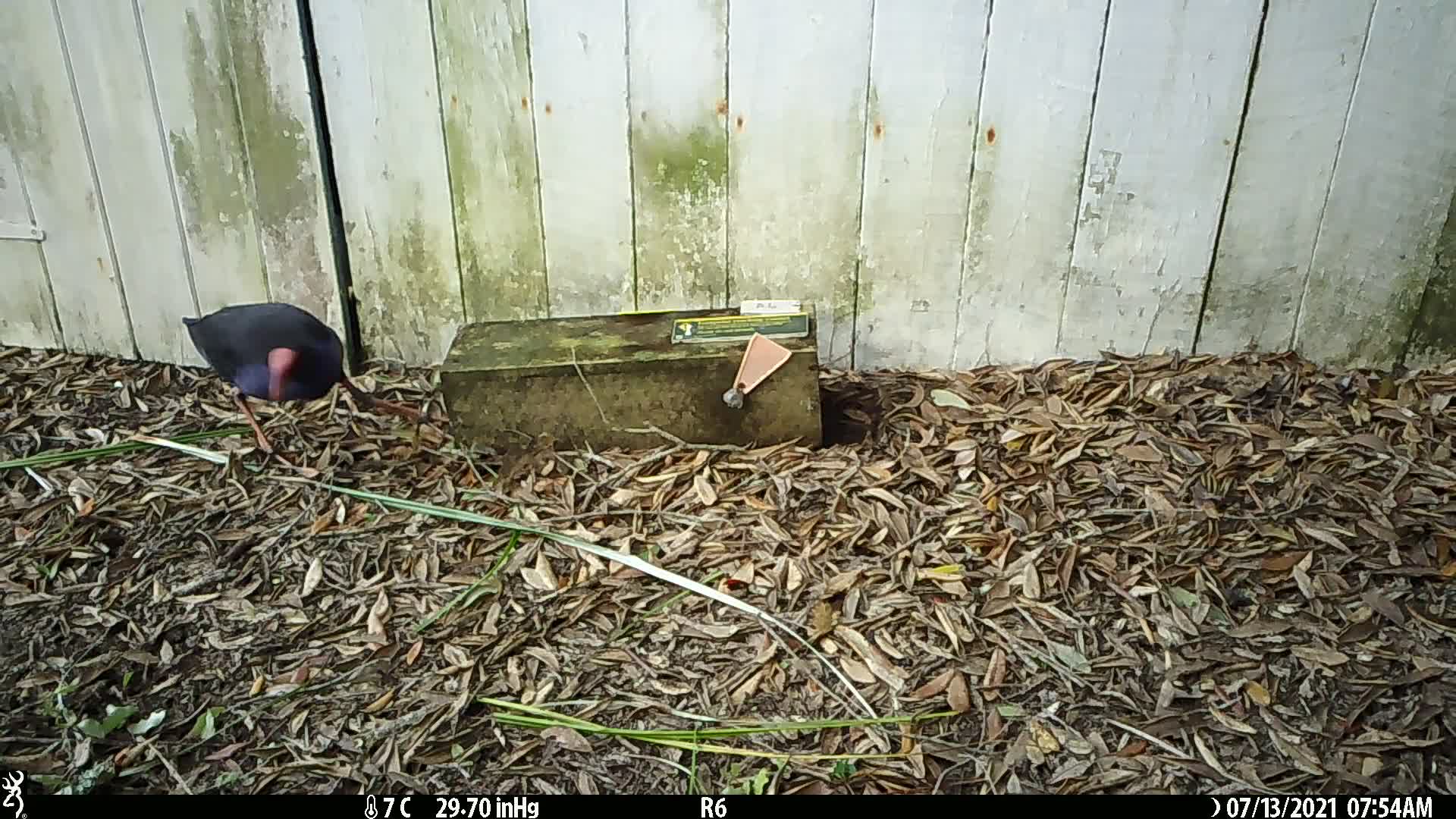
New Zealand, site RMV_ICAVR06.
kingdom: Animalia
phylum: Chordata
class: Aves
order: Gruiformes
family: Rallidae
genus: Porphyrio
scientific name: Porphyrio melanotus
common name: australasian swamphen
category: pukeko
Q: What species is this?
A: Pukeko (australasian swamphen) (Porphyrio melanotus).